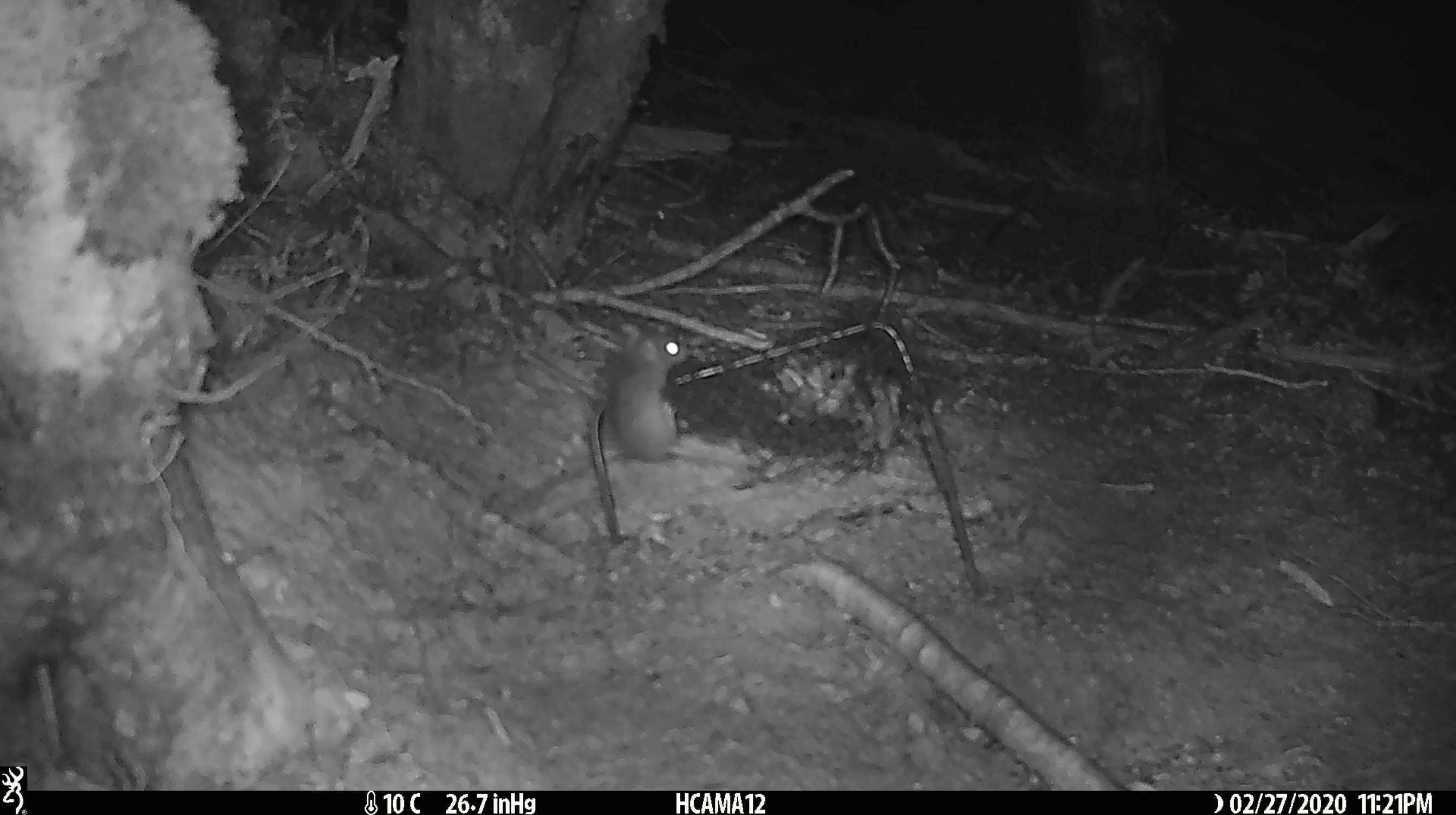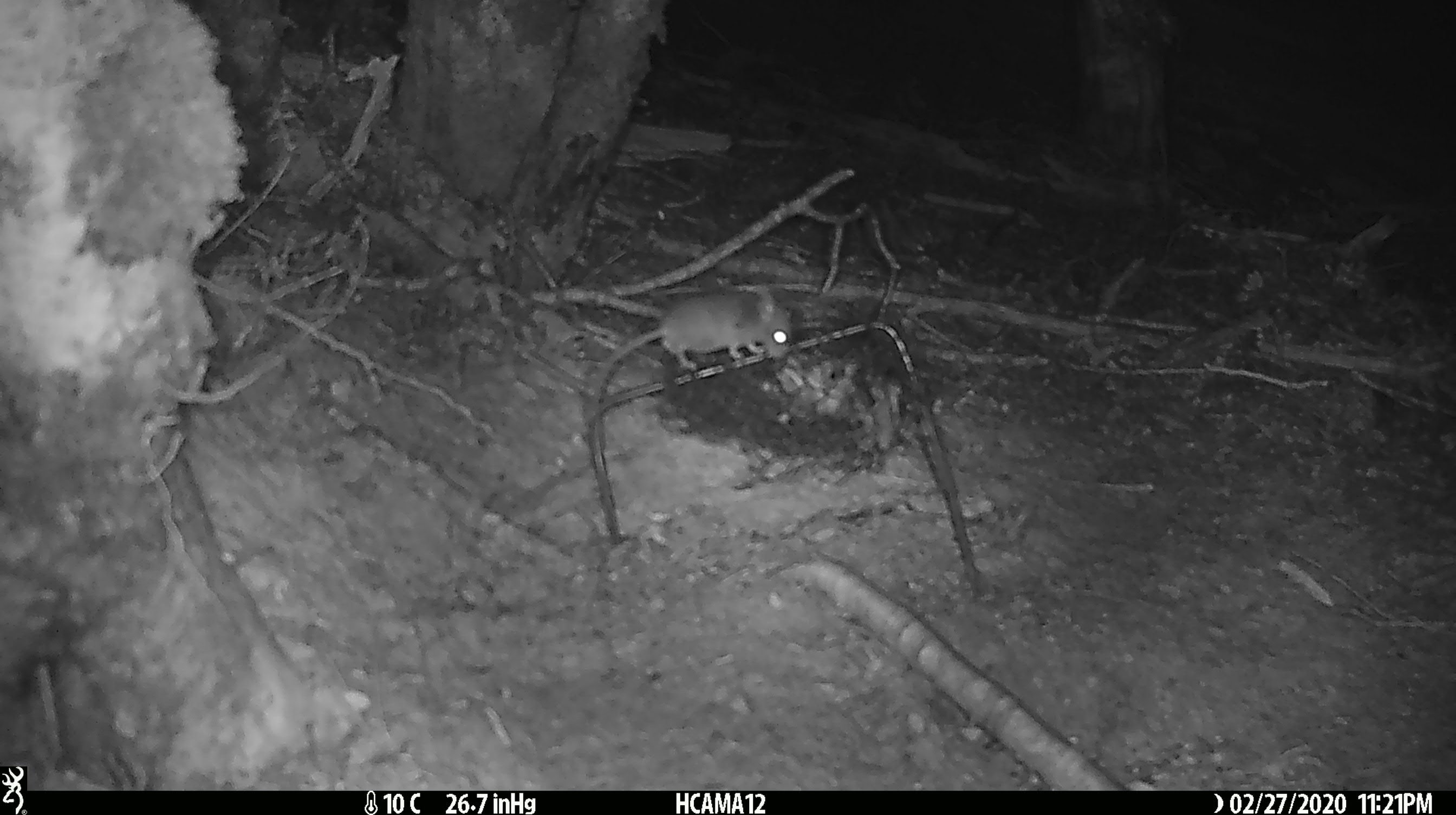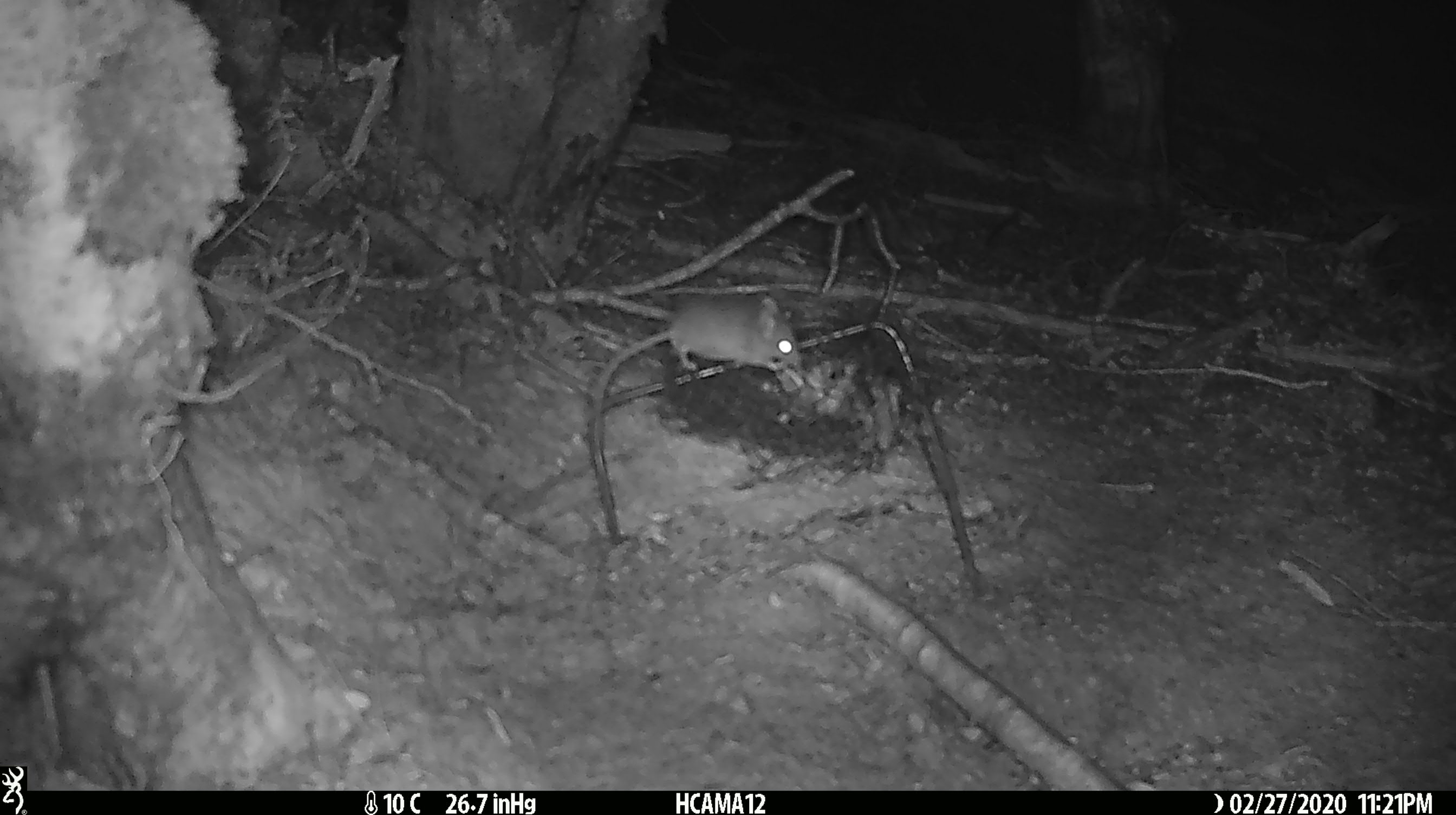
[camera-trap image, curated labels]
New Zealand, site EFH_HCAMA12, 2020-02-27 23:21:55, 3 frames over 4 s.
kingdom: Animalia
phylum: Chordata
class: Mammalia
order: Rodentia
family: Muridae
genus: Mus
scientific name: Mus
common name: mouse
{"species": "mouse (Mus)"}